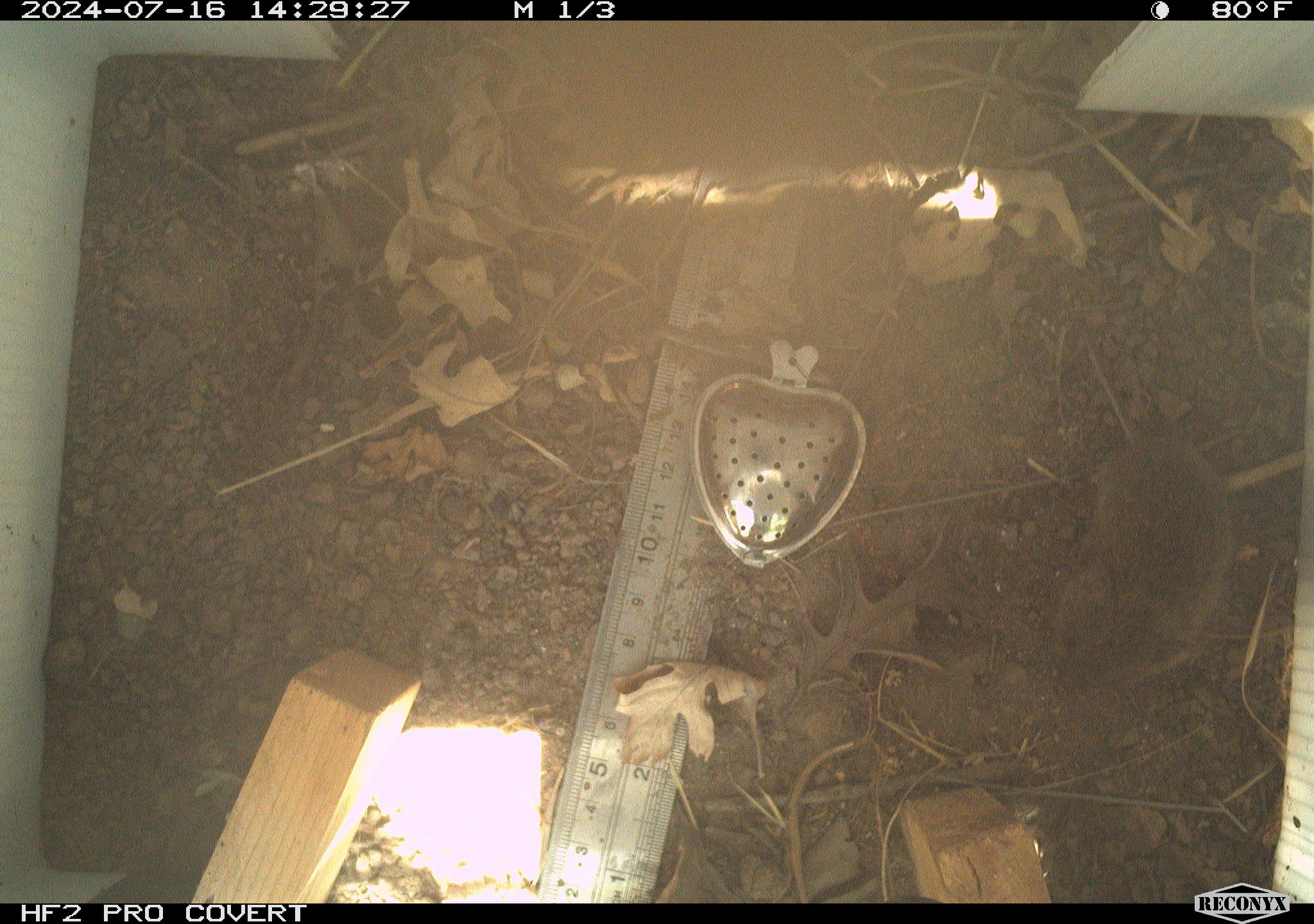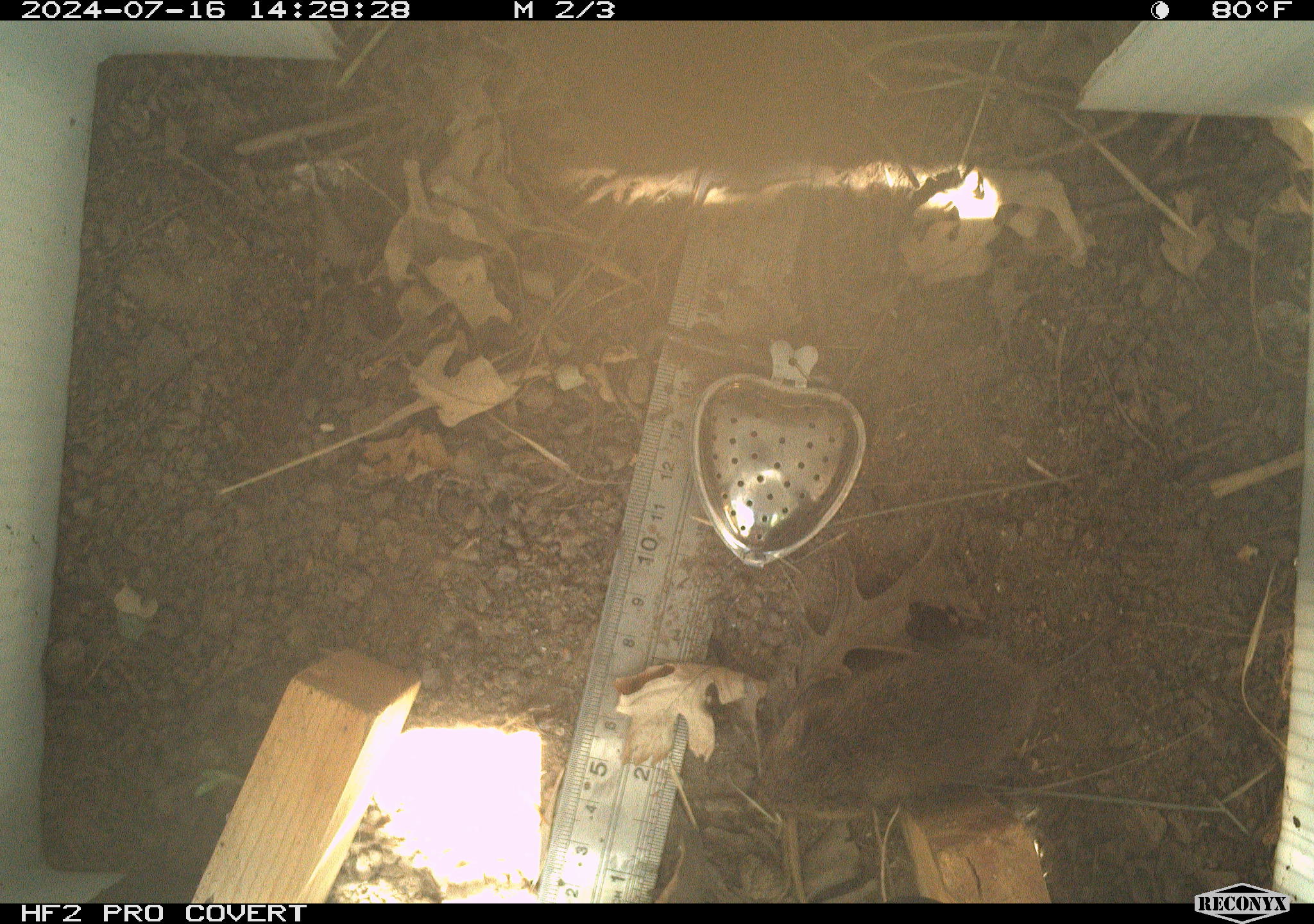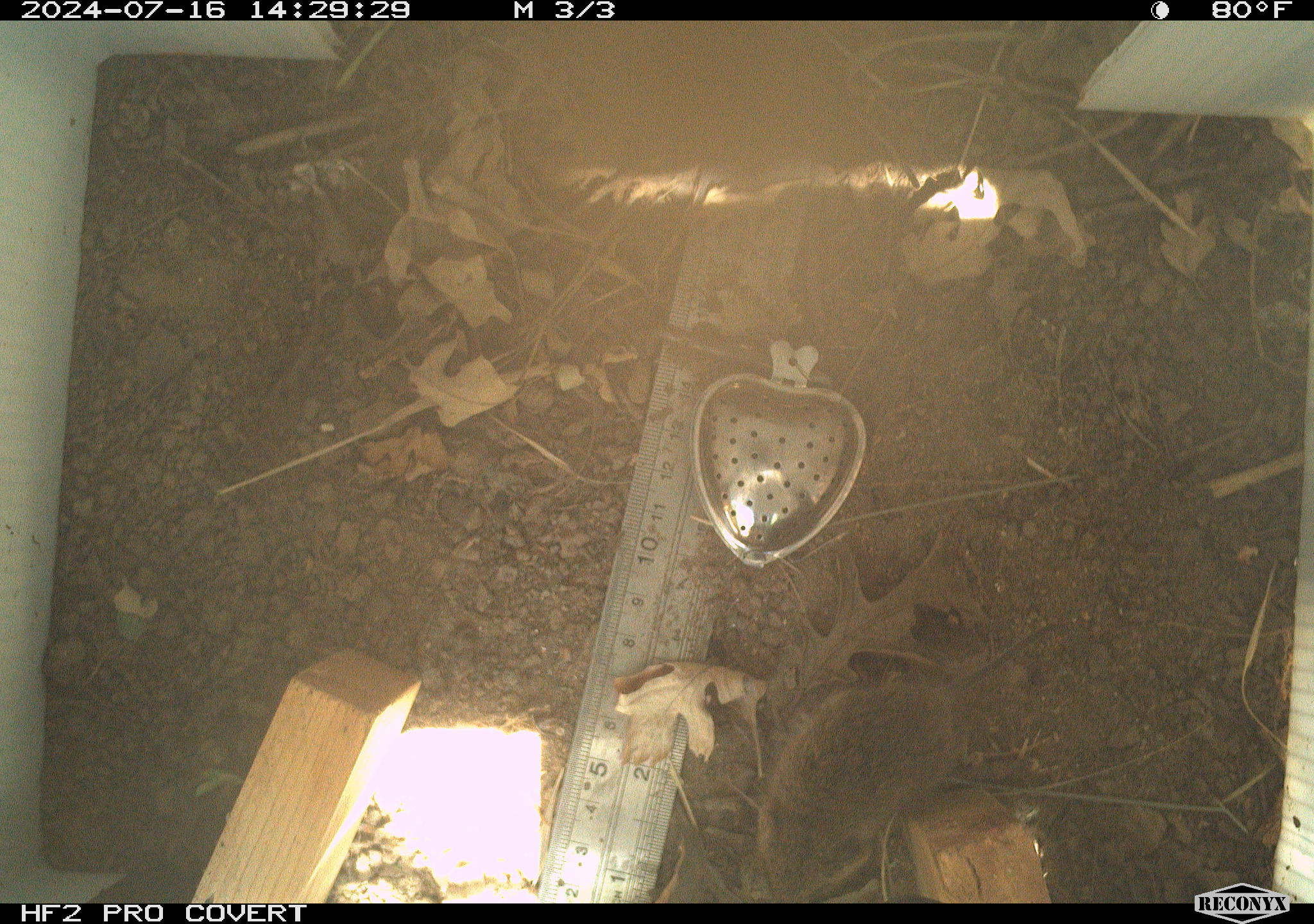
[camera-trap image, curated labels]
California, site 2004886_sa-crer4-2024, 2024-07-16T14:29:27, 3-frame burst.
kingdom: Animalia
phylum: Chordata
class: Mammalia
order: Rodentia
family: Cricetidae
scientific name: Arvicolinae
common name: voles, lemmings, and muskrats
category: arvicolinae subfamily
Arvicolinae subfamily (voles, lemmings, and muskrats) (Arvicolinae).